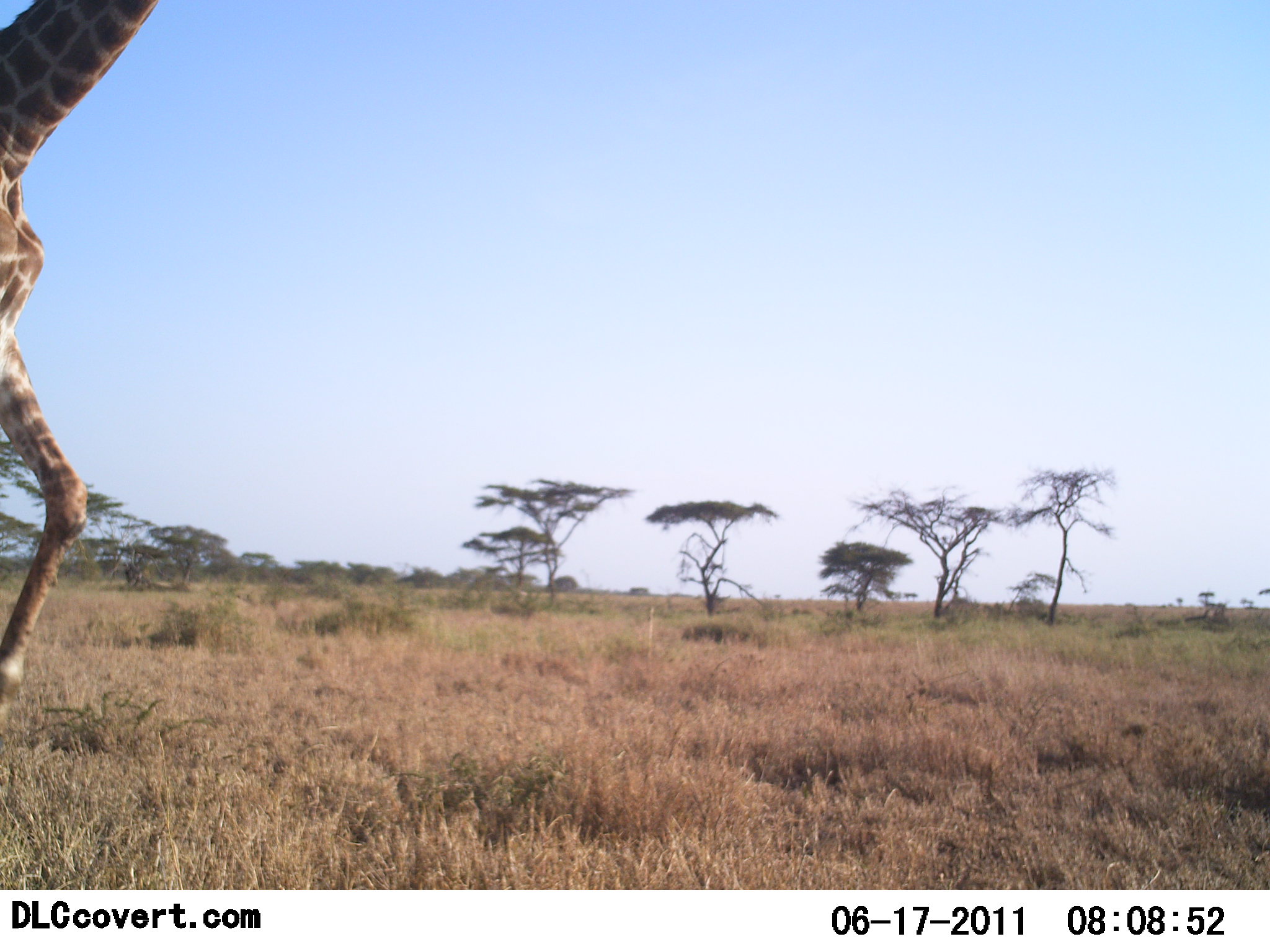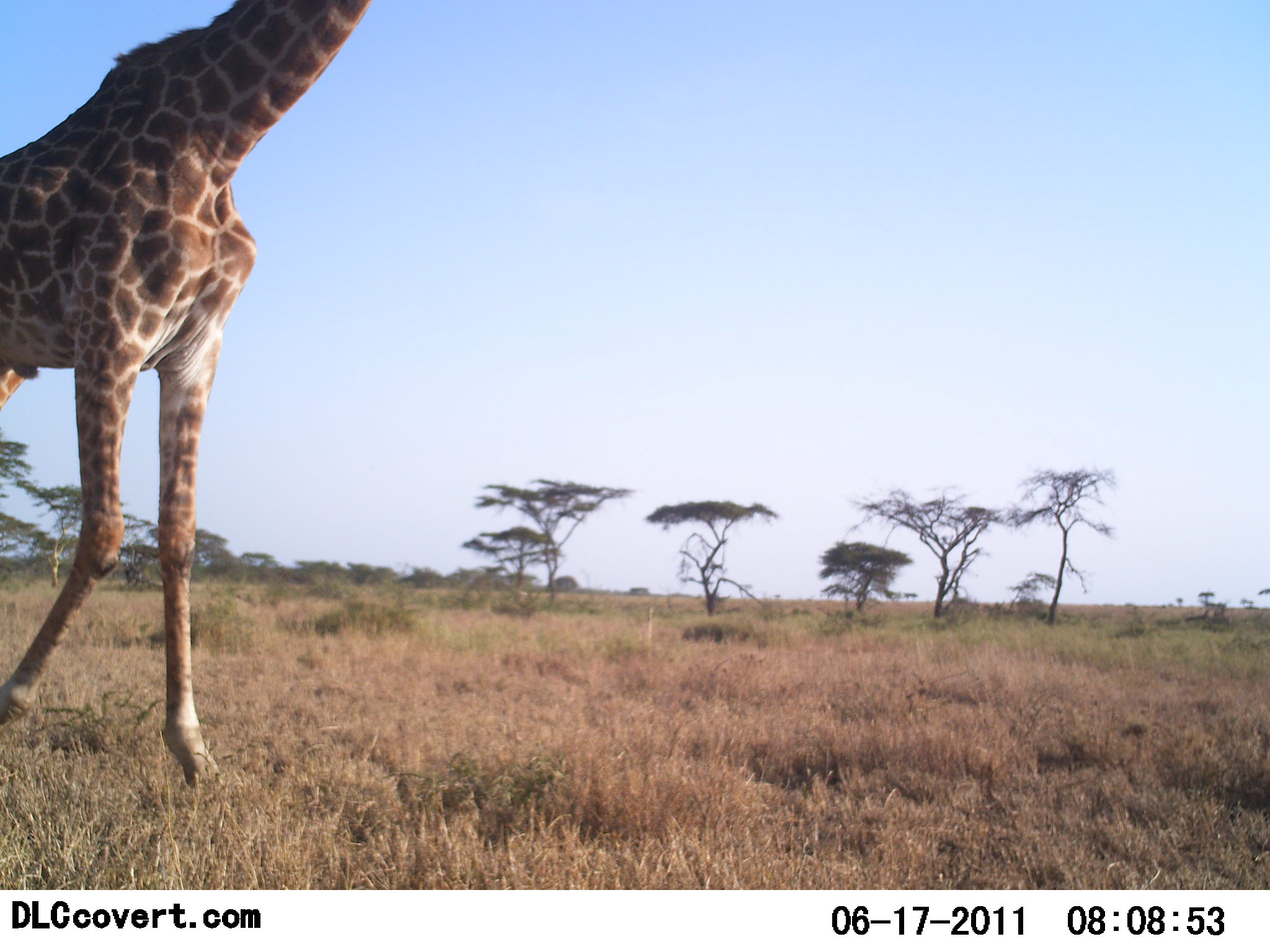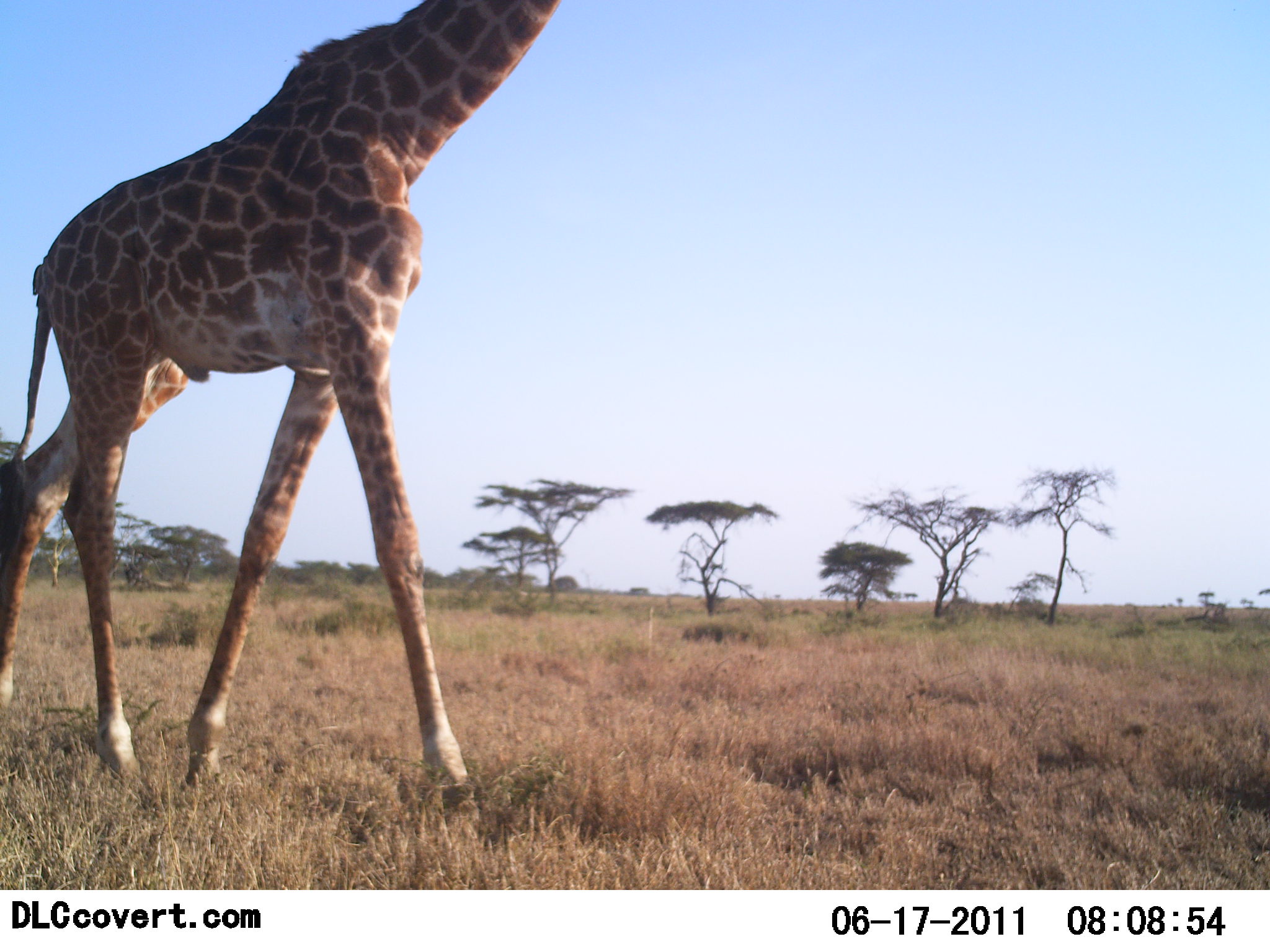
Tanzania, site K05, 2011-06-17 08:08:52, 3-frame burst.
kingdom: Animalia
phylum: Chordata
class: Mammalia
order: Artiodactyla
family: Giraffidae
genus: Giraffa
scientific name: Giraffa camelopardalis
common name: giraffe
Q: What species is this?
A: Giraffe (Giraffa camelopardalis).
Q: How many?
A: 1.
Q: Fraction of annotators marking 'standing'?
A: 0%.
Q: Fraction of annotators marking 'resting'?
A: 0%.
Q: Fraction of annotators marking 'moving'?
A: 100%.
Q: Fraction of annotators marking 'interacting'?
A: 0%.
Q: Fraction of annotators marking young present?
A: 0%.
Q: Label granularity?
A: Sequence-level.